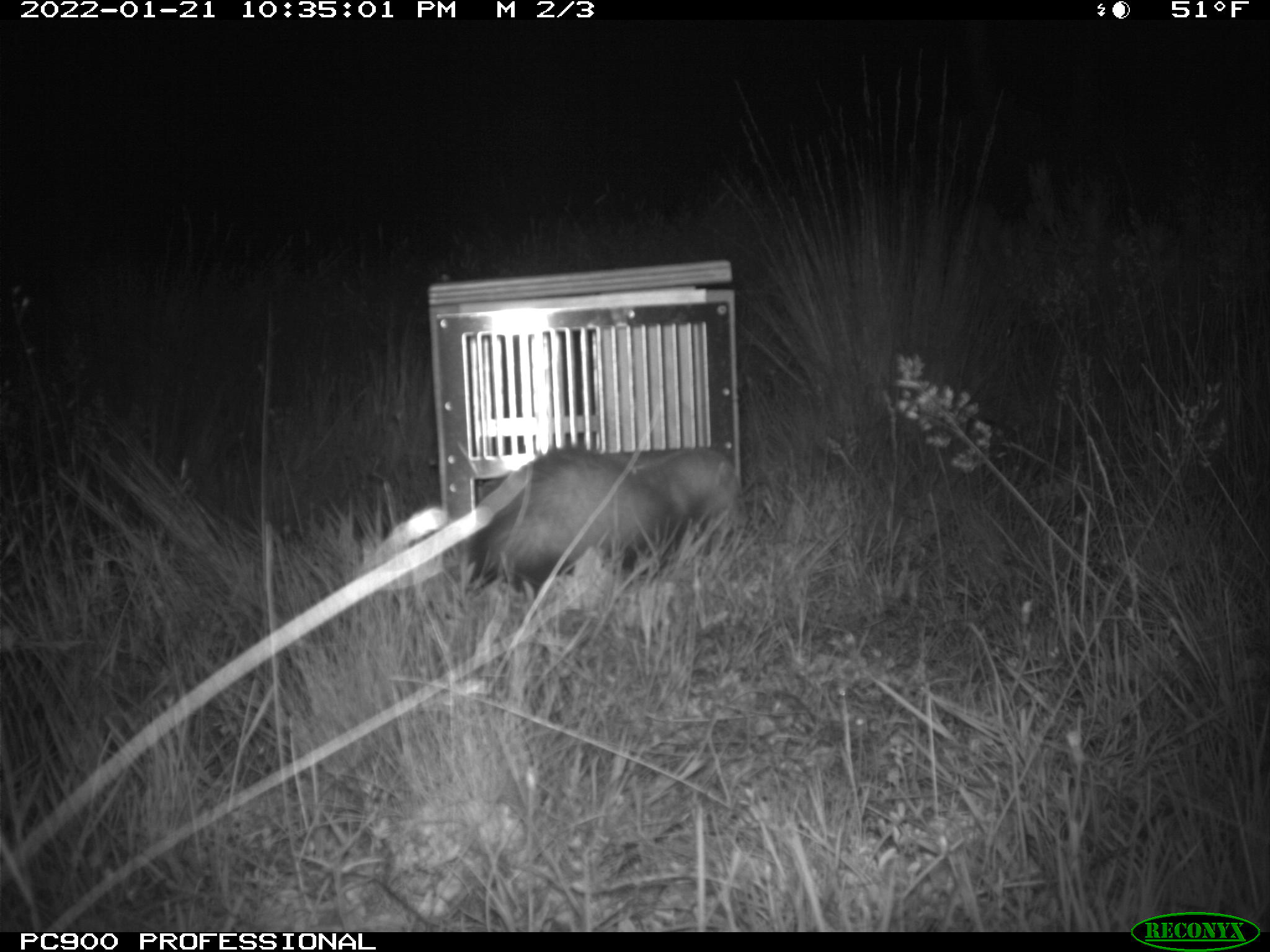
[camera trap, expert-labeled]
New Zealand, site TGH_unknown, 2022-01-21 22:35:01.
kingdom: Animalia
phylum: Chordata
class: Mammalia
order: Carnivora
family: Mustelidae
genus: Mustela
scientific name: Mustela furo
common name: ferret